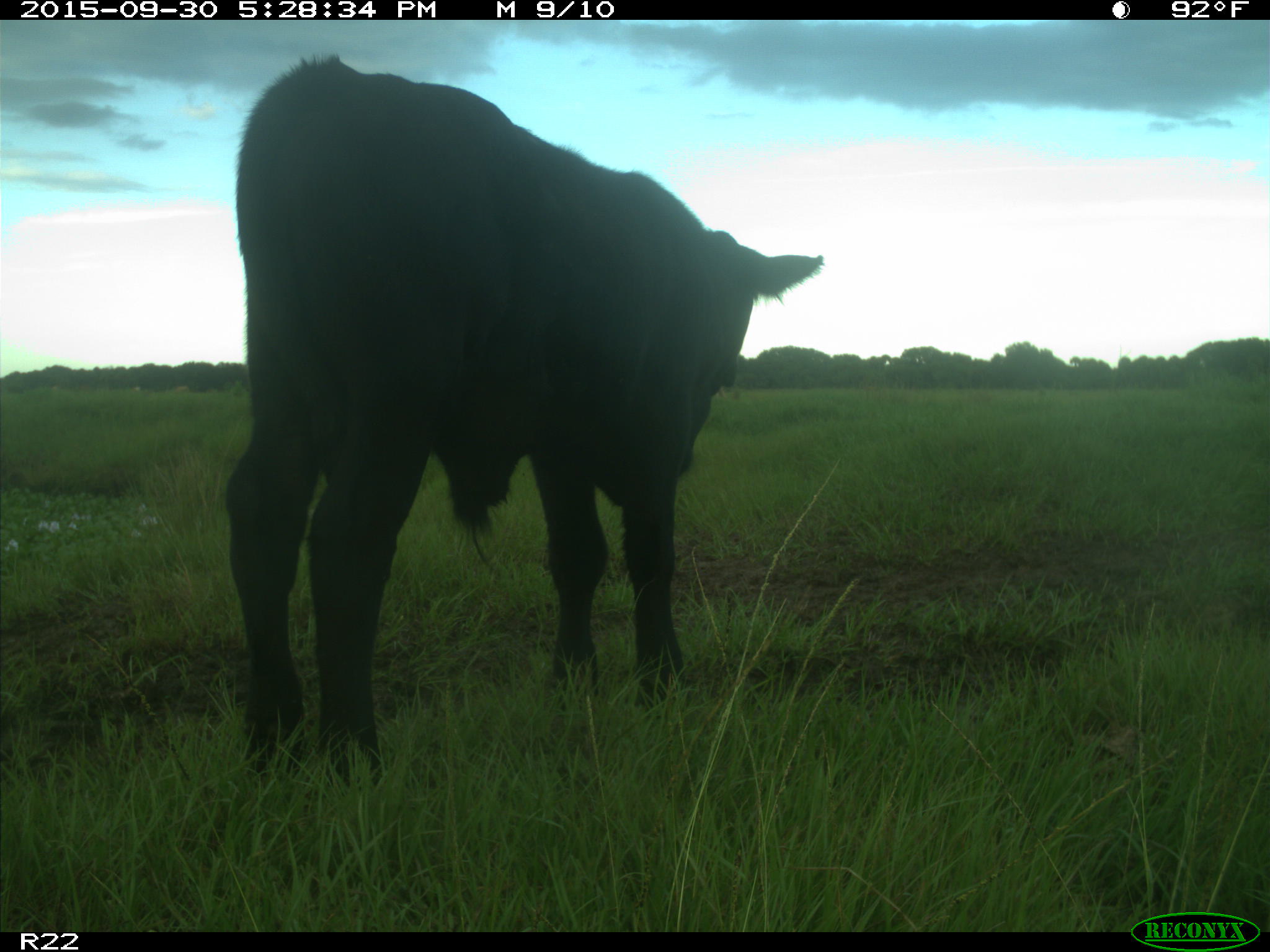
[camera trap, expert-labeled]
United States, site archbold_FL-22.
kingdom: Animalia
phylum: Chordata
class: Mammalia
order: Artiodactyla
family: Bovidae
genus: Bos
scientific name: Bos taurus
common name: domestic cow